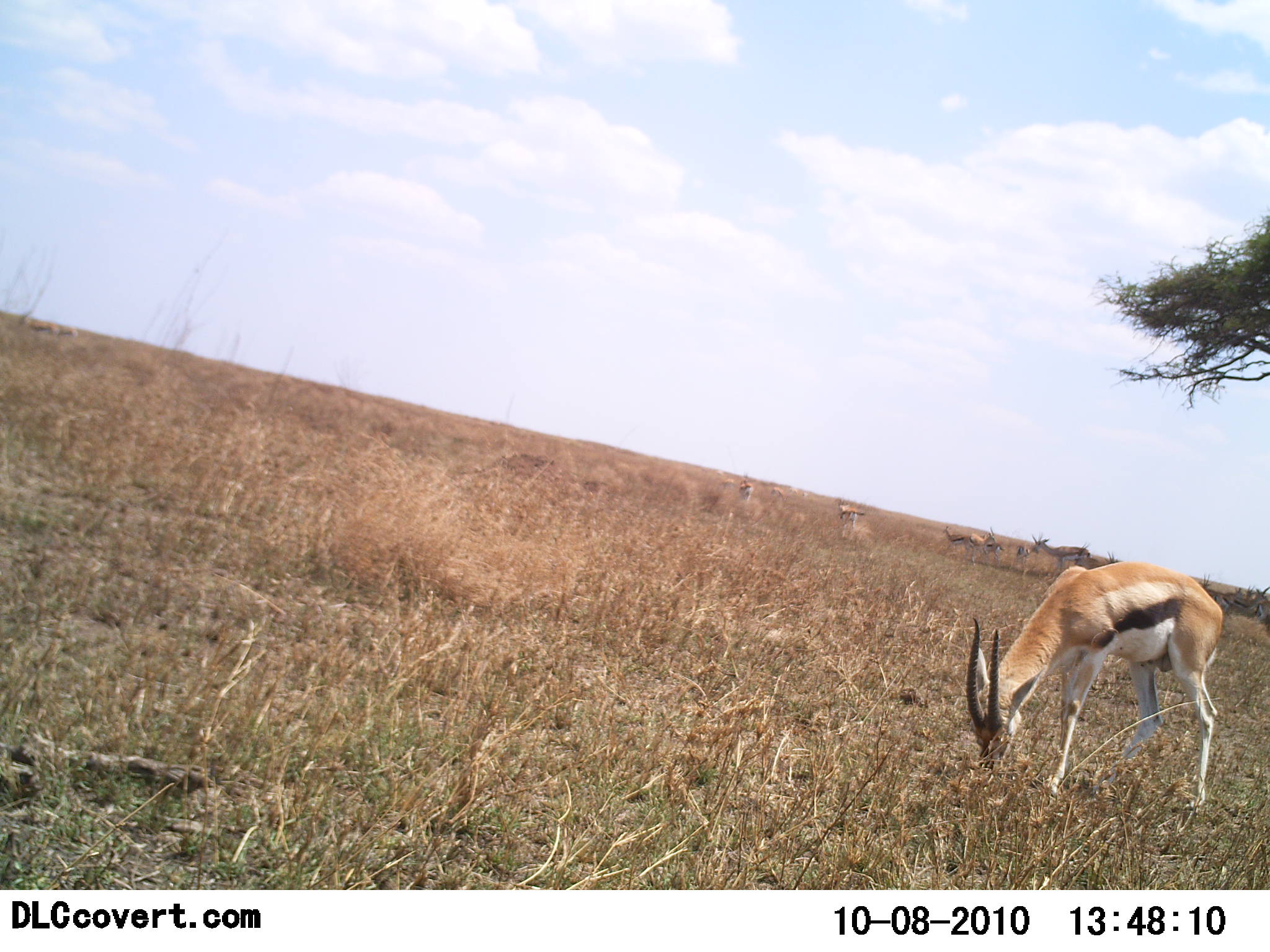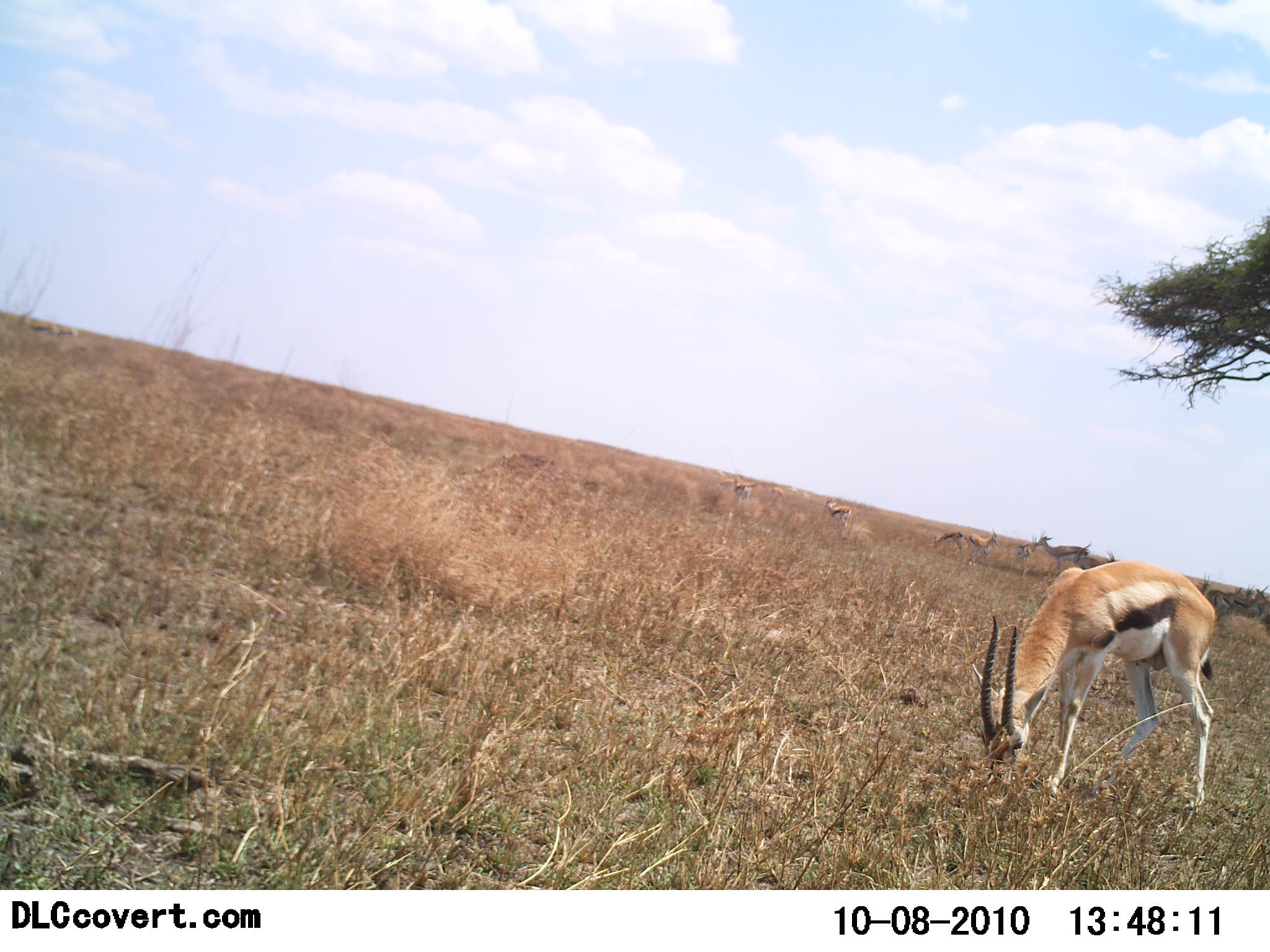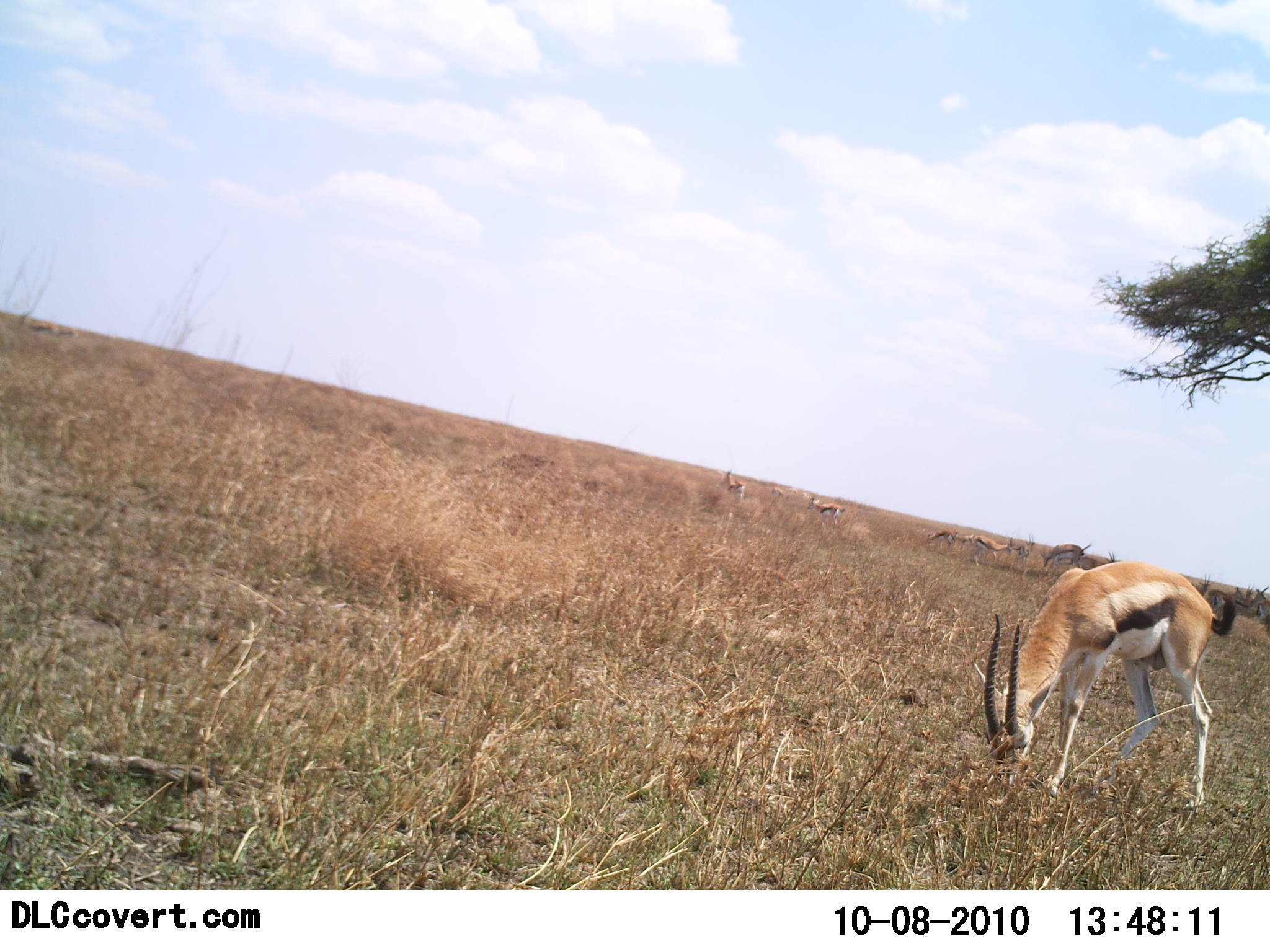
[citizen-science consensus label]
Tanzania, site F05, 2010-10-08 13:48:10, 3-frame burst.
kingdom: Animalia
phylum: Chordata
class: Mammalia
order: Artiodactyla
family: Bovidae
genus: Eudorcas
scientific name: Eudorcas thomsonii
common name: thomson's gazelle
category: gazellethomsons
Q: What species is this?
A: Gazellethomsons (thomson's gazelle) (Eudorcas thomsonii).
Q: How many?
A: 6.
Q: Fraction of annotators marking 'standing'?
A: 44%.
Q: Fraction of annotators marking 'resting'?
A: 0%.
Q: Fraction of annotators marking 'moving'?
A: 31%.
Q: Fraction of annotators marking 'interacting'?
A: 6%.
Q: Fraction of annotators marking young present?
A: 0%.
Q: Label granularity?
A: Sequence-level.